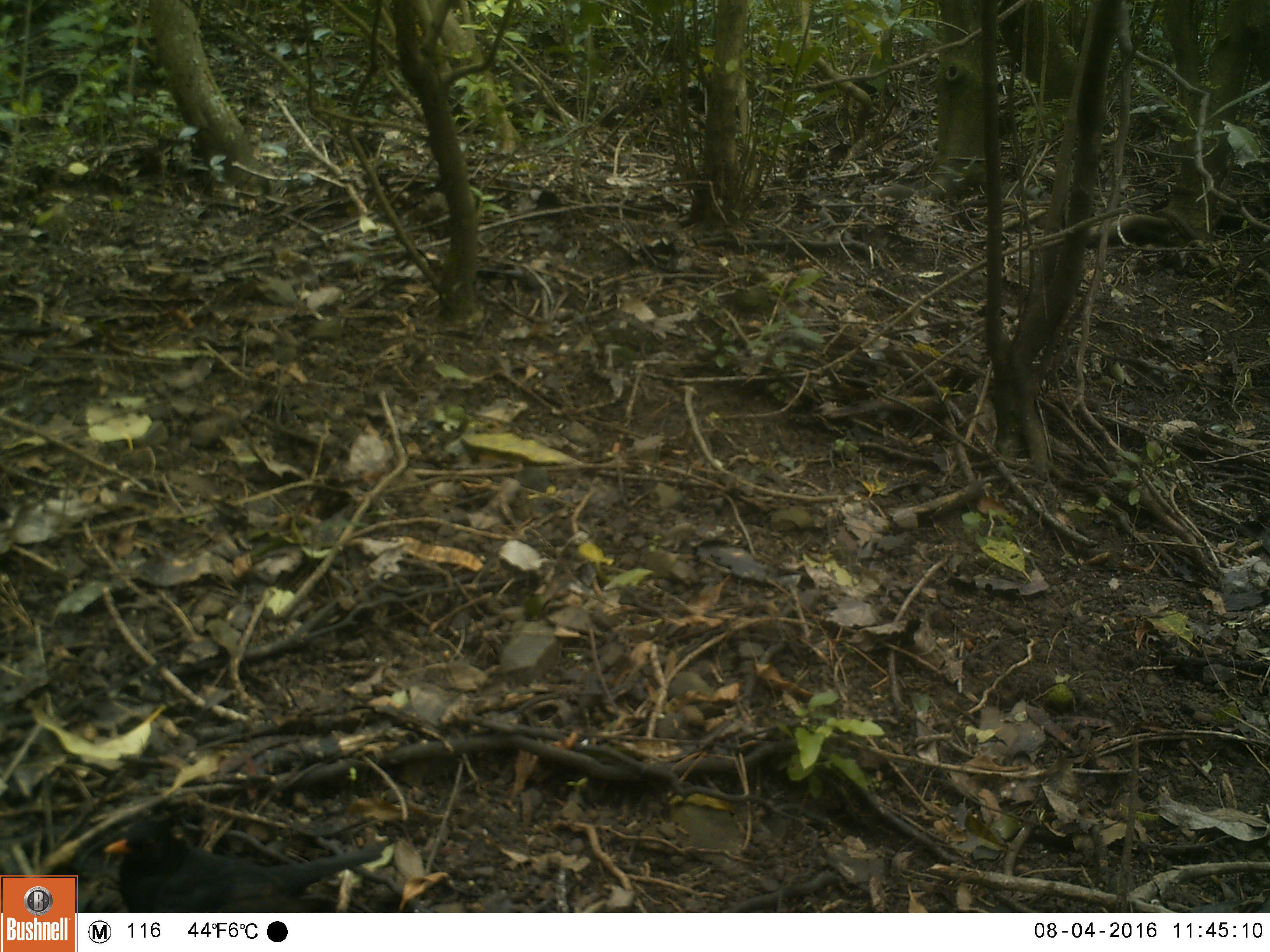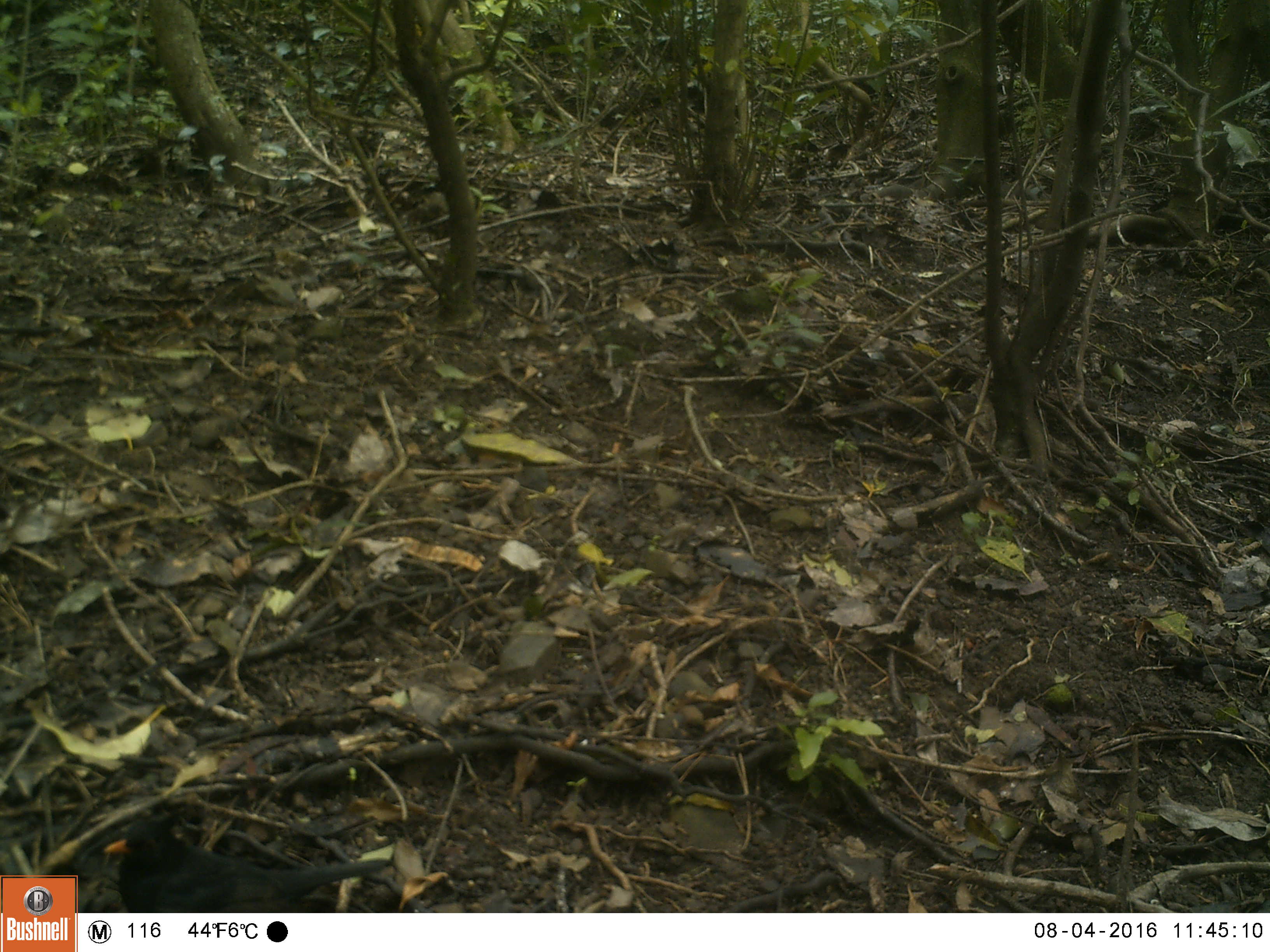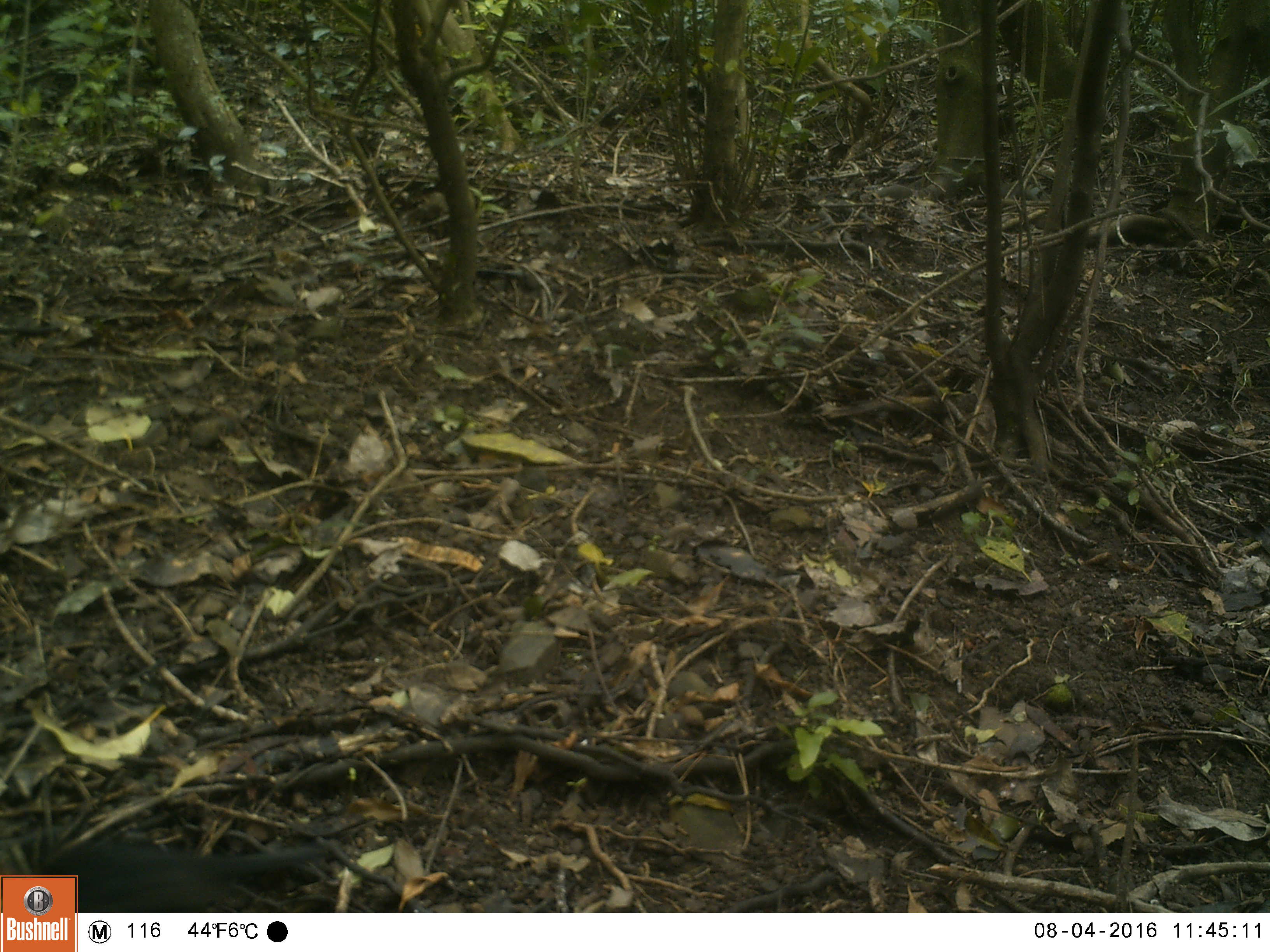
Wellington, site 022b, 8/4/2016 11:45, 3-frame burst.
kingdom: Animalia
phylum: Chordata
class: Aves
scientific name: Aves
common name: bird